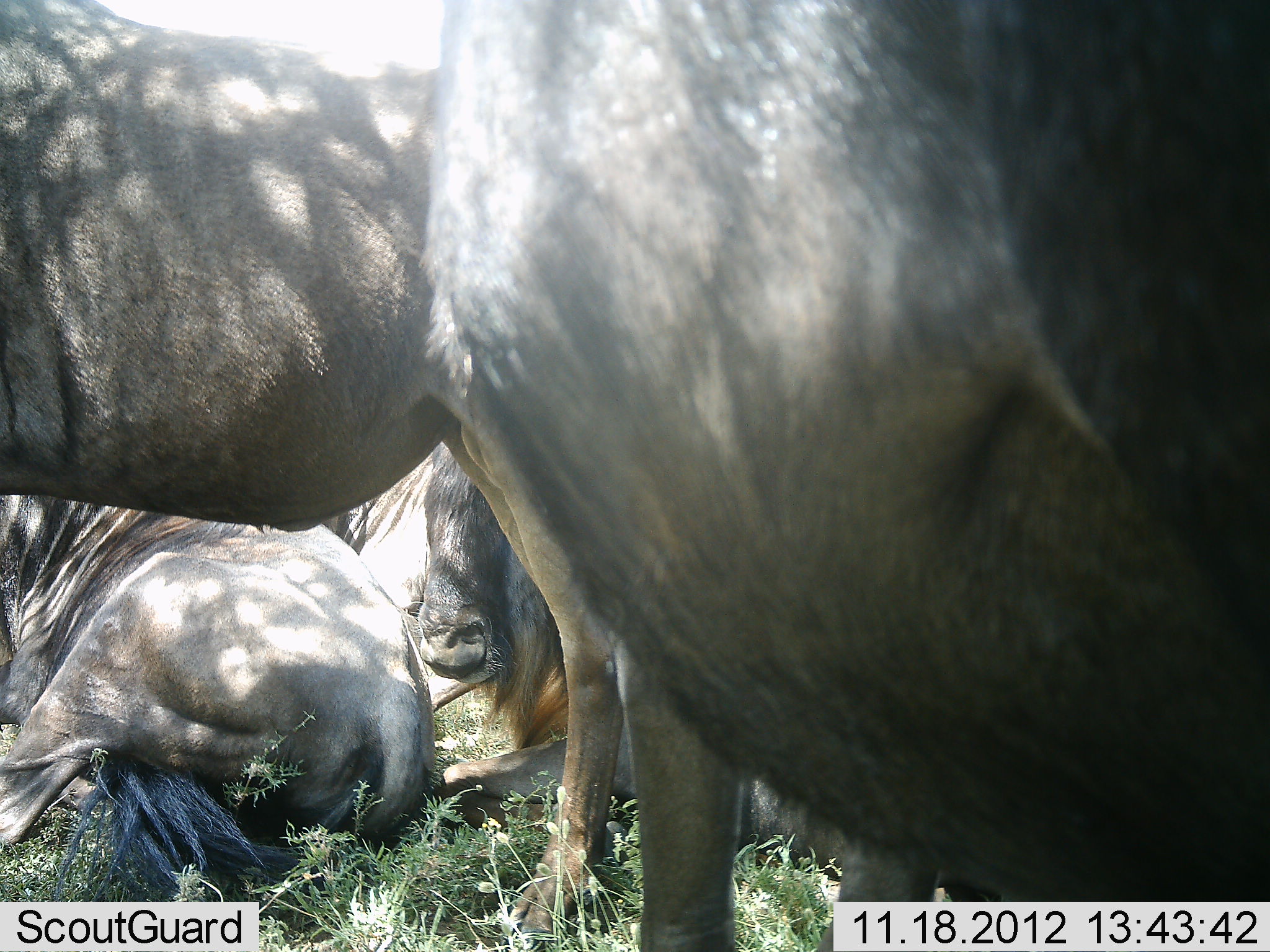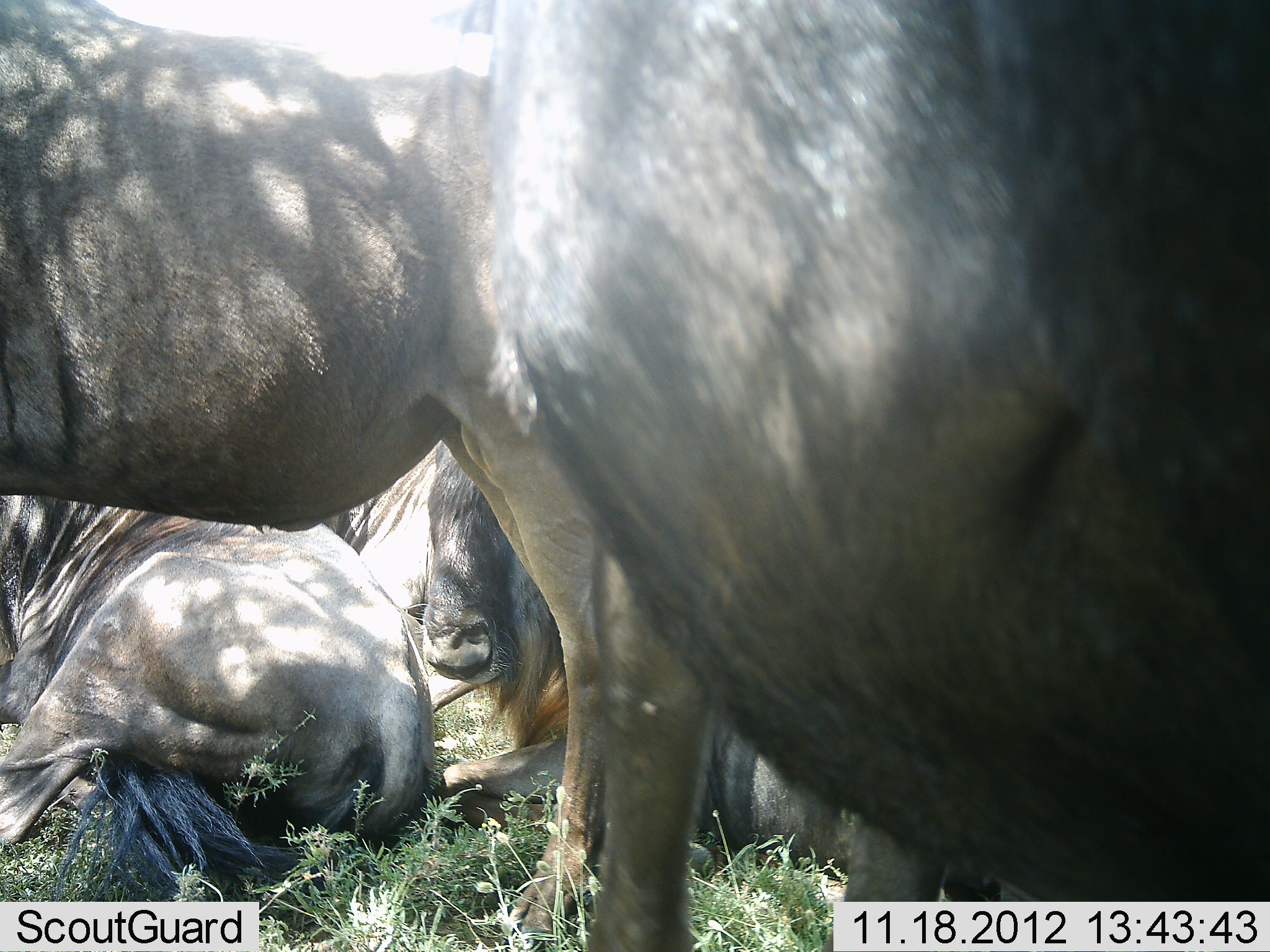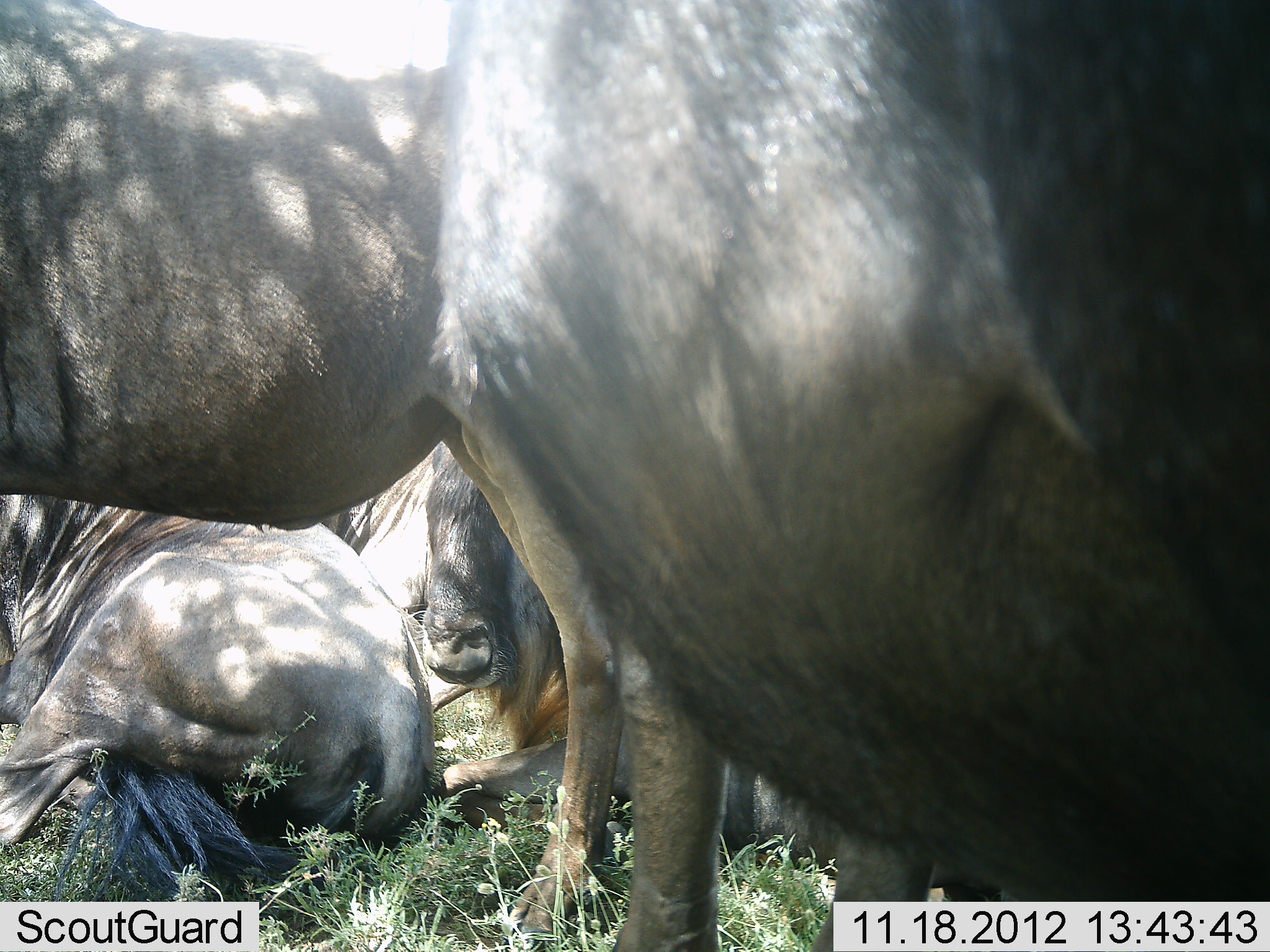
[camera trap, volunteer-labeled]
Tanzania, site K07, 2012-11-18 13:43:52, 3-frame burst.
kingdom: Animalia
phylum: Chordata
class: Mammalia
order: Artiodactyla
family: Bovidae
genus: Connochaetes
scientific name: Connochaetes taurinus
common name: blue wildebeest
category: wildebeest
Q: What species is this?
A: Wildebeest (blue wildebeest) (Connochaetes taurinus).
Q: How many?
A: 4.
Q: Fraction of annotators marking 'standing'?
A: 70%.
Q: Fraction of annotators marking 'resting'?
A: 100%.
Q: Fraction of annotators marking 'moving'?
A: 0%.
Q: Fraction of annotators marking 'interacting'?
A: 0%.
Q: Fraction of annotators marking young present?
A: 0%.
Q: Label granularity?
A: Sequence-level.